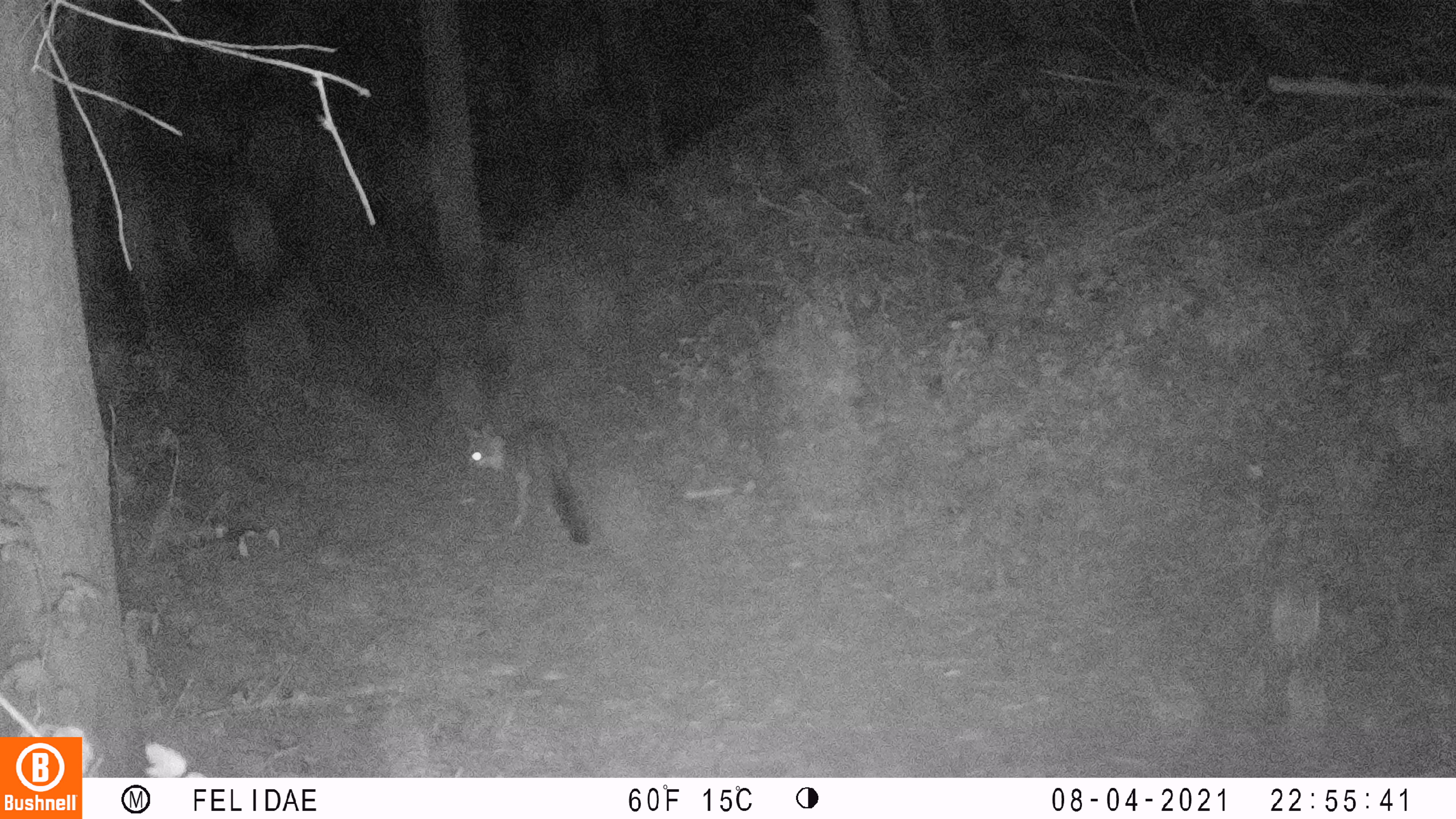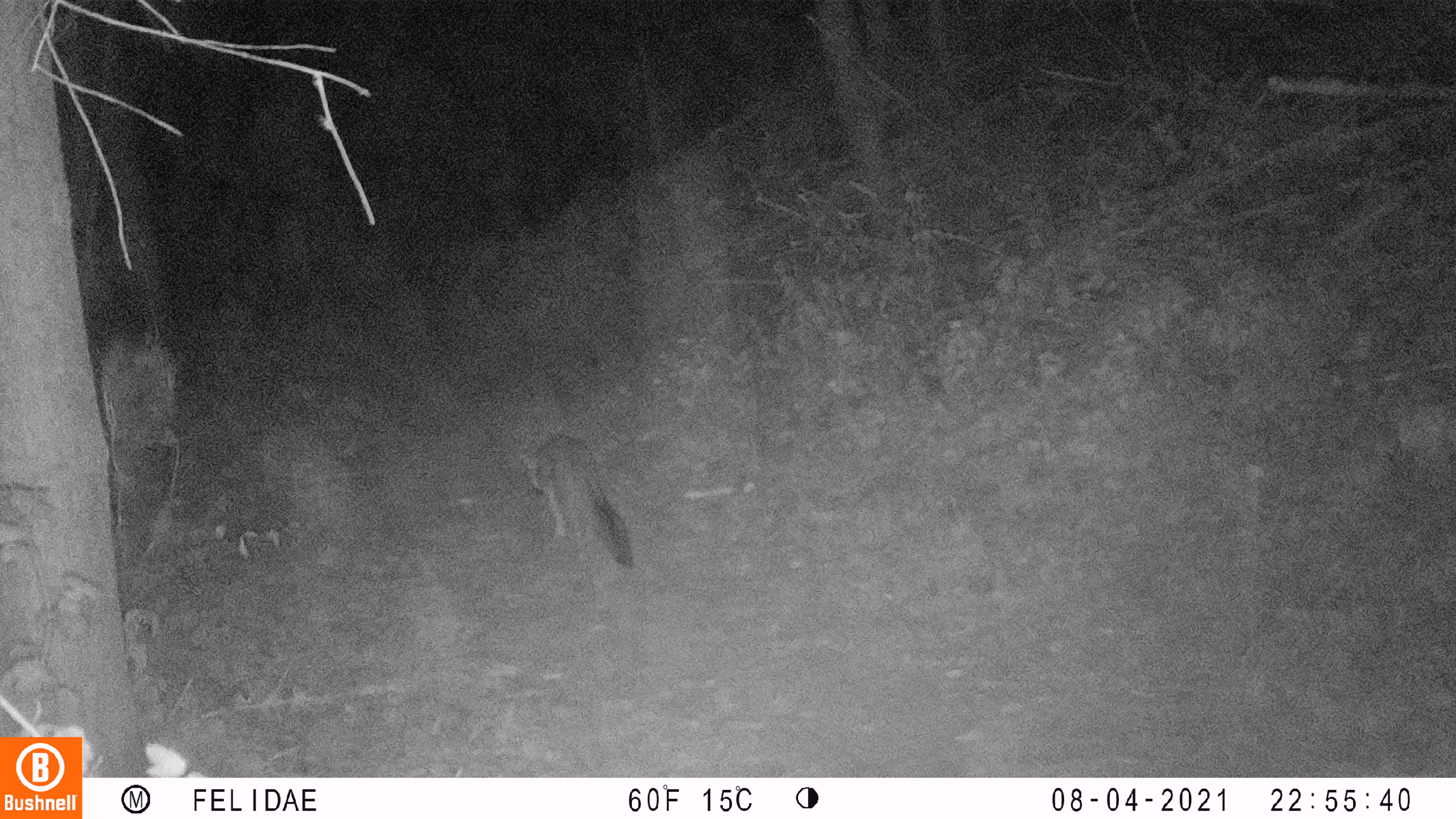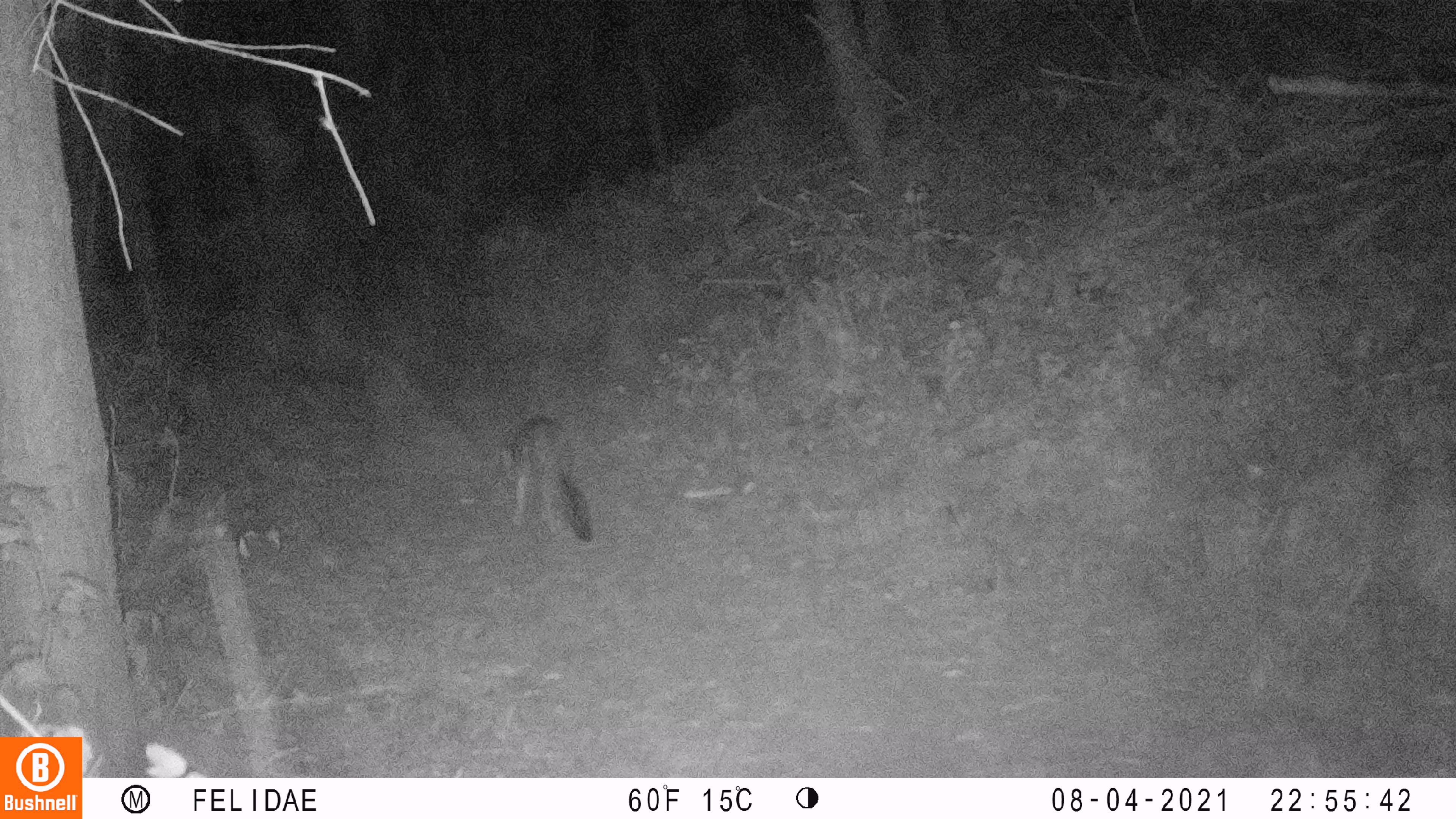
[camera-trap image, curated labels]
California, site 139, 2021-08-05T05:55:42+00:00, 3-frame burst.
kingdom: Animalia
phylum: Chordata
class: Mammalia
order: Carnivora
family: Canidae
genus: Urocyon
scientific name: Urocyon cinereoargenteus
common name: gray fox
Gray fox (Urocyon cinereoargenteus).